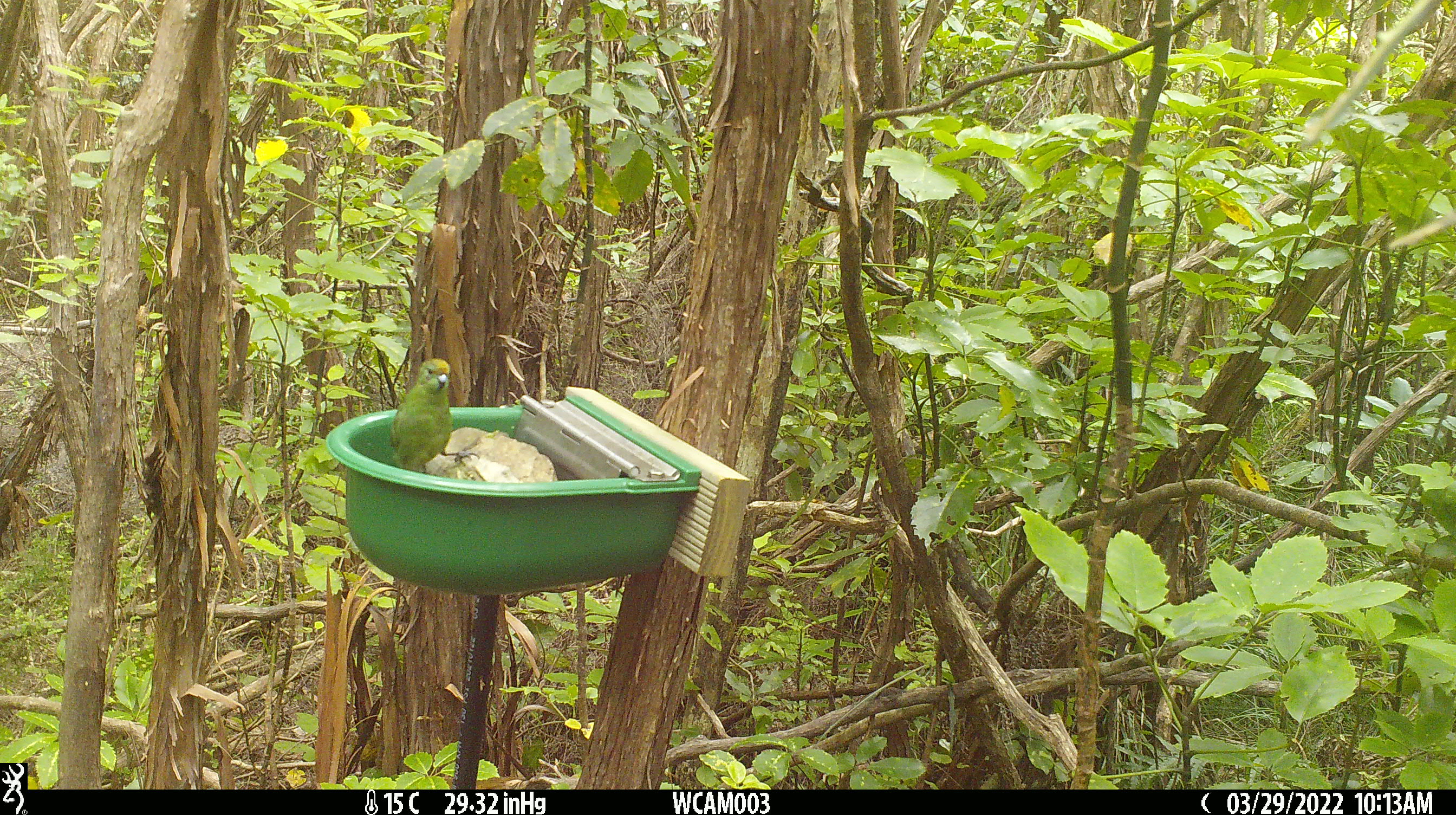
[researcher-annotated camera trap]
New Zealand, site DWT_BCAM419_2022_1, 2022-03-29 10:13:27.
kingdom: Animalia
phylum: Chordata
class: Aves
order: Psittaciformes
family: Psittaculidae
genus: Cyanoramphus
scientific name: Cyanoramphus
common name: parakeet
Parakeet (Cyanoramphus).